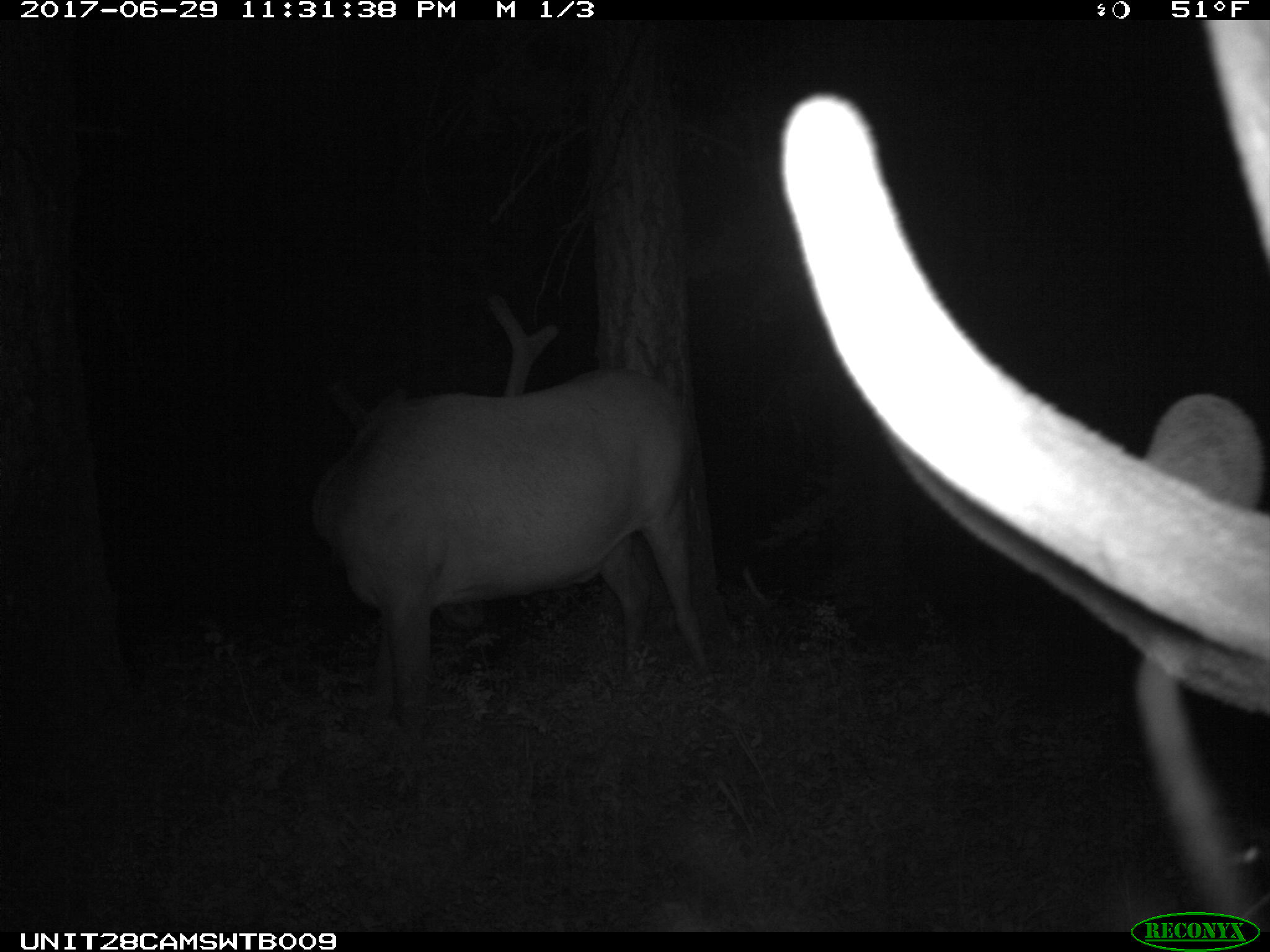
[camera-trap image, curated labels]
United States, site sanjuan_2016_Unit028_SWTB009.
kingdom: Animalia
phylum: Chordata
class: Mammalia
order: Artiodactyla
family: Cervidae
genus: Cervus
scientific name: Cervus elaphus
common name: red deer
Cervus elaphus (red deer).